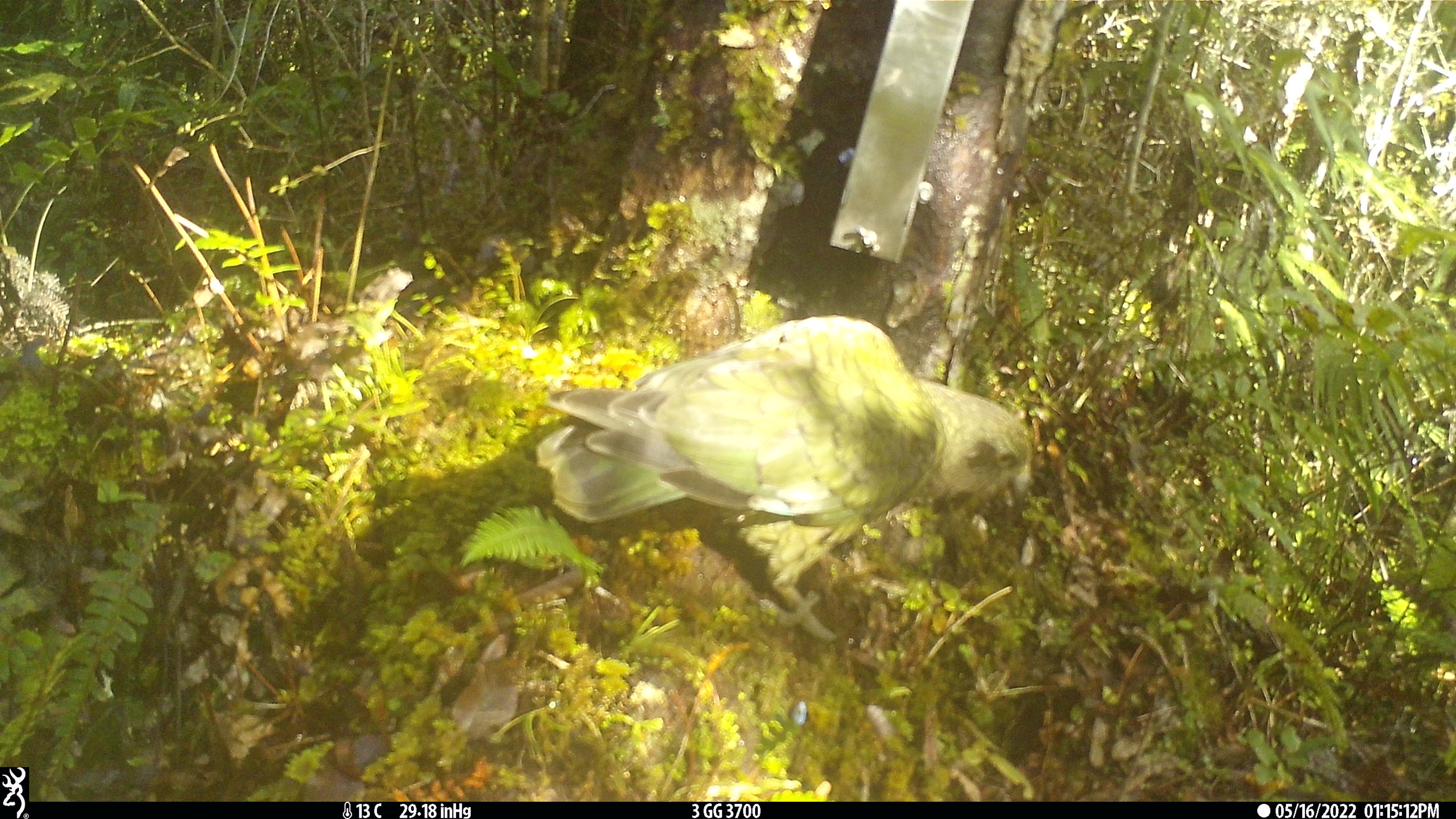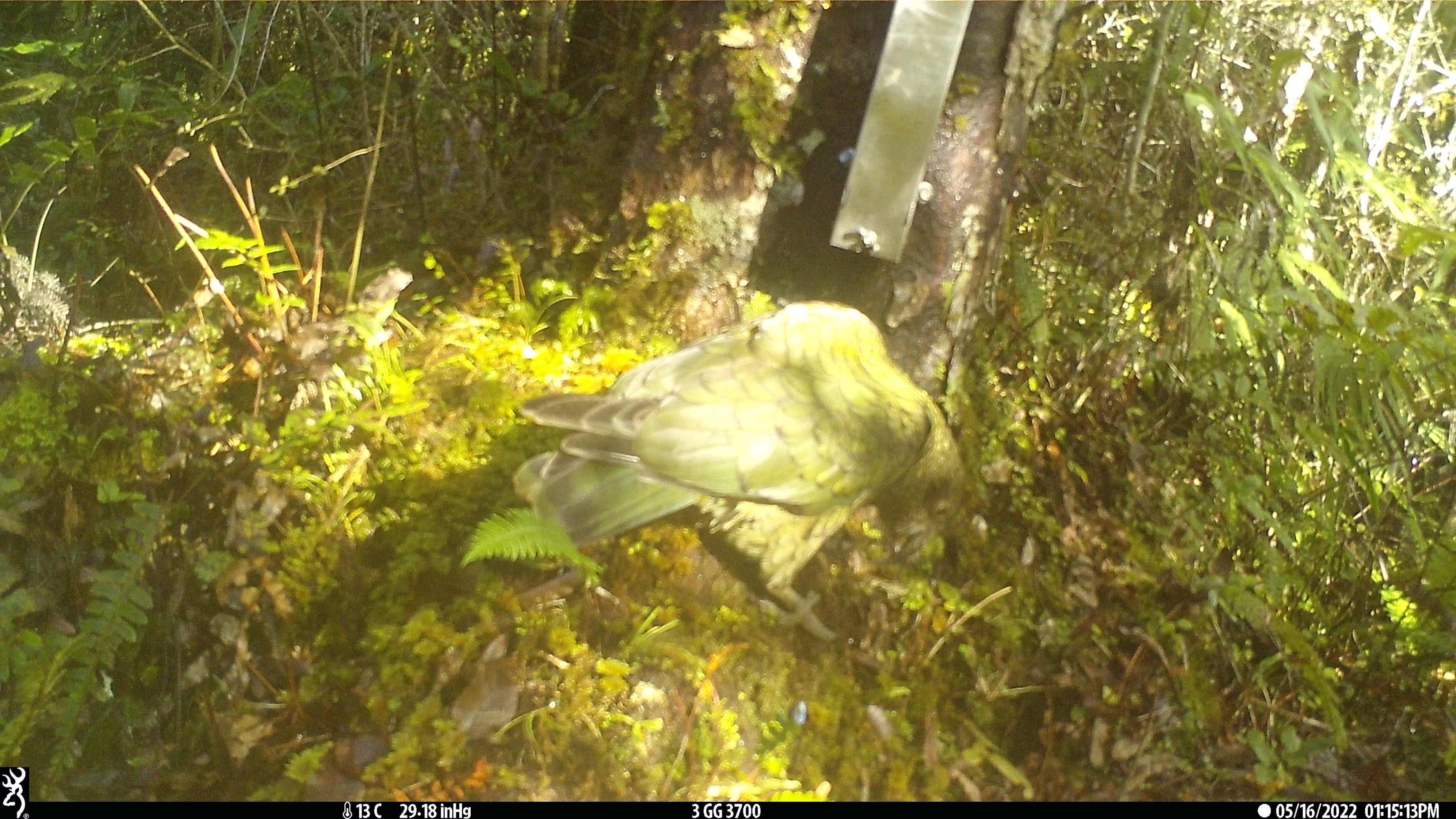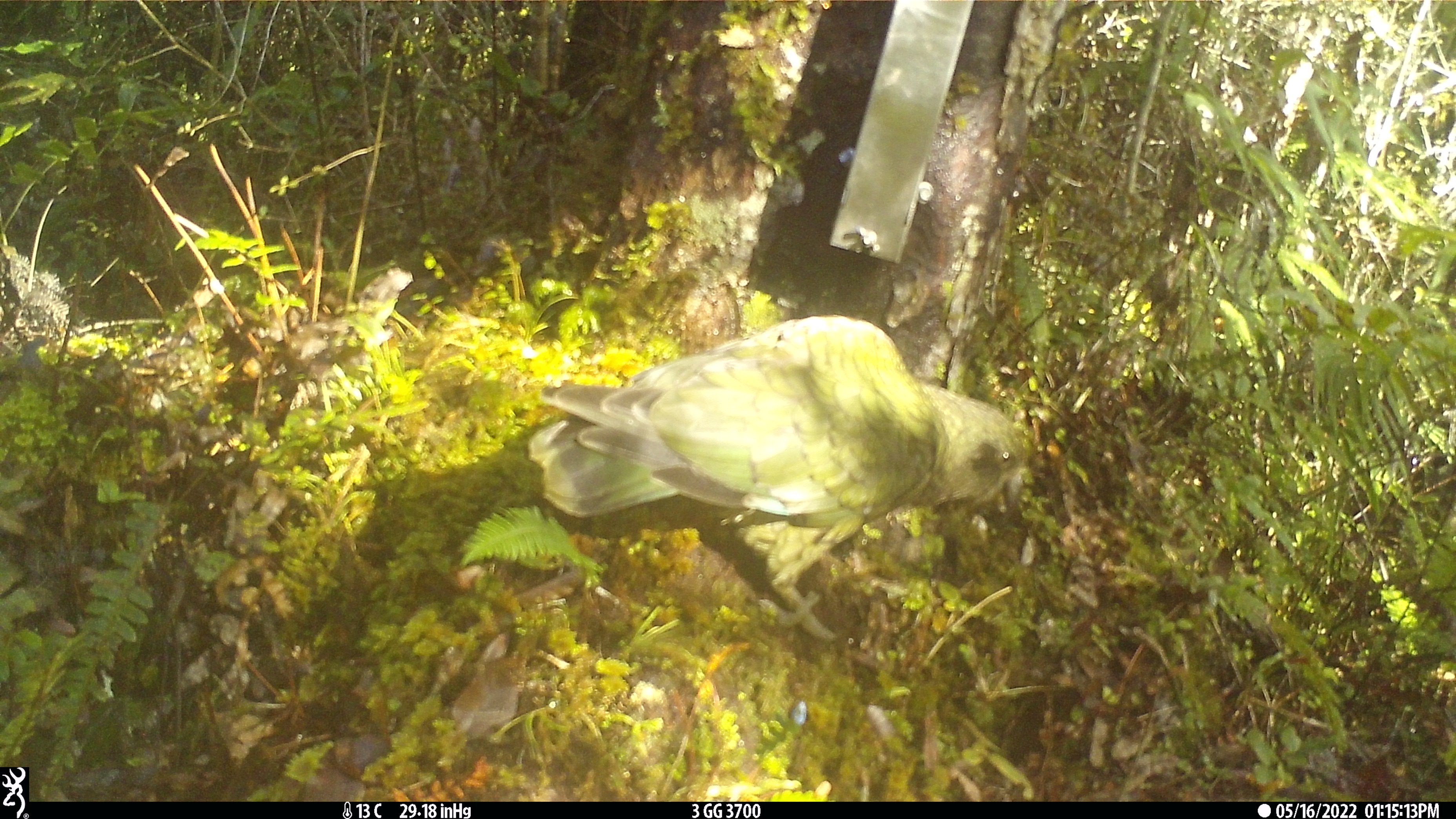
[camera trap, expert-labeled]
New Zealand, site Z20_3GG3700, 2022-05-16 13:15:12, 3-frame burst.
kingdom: Animalia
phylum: Chordata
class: Aves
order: Psittaciformes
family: Strigopidae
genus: Nestor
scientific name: Nestor notabilis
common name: kea